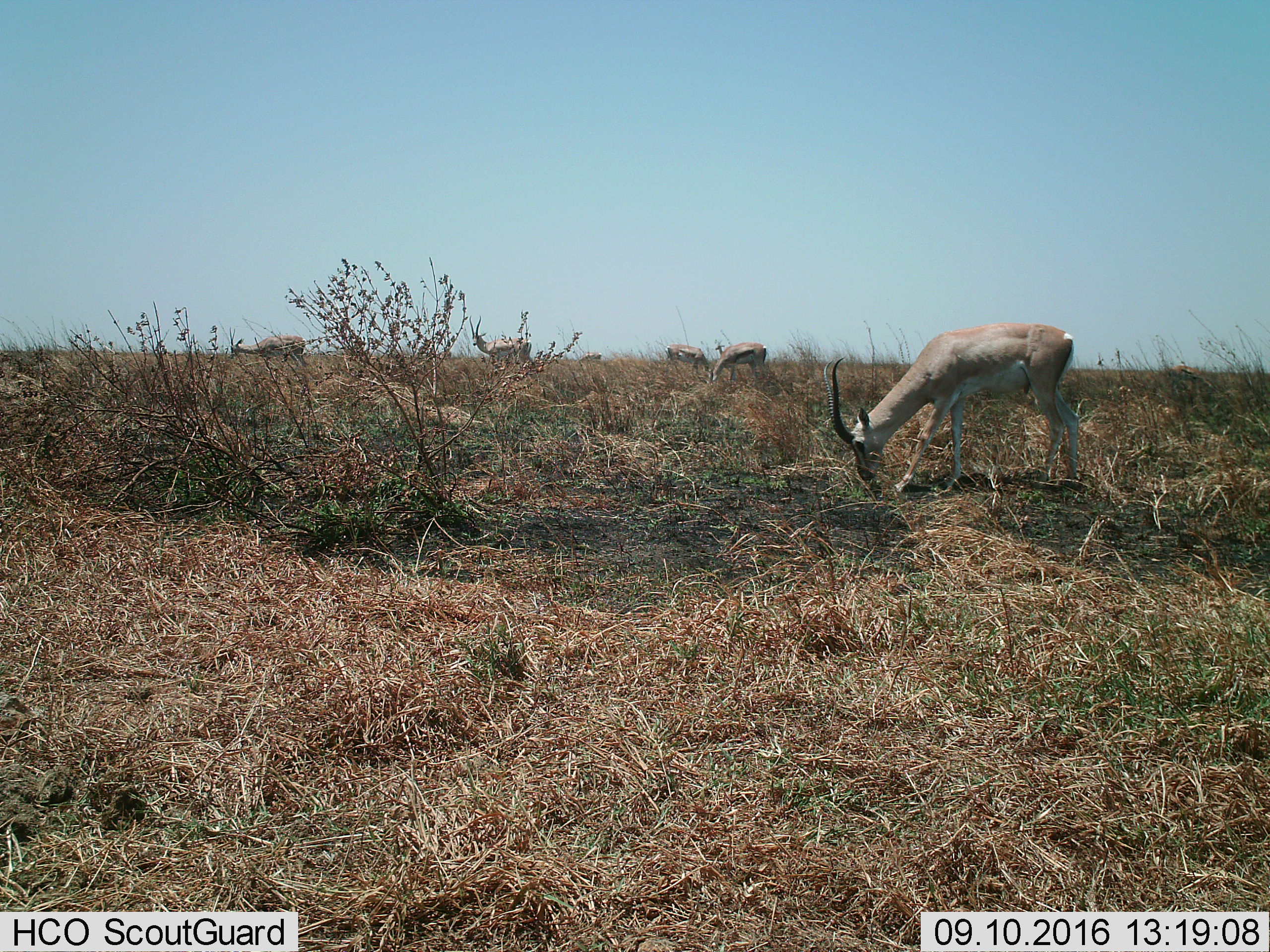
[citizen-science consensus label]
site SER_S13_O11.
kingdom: Animalia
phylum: Chordata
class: Mammalia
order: Artiodactyla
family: Bovidae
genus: Nanger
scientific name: Nanger granti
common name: grant's gazelle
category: gazellegrants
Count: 5.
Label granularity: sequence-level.